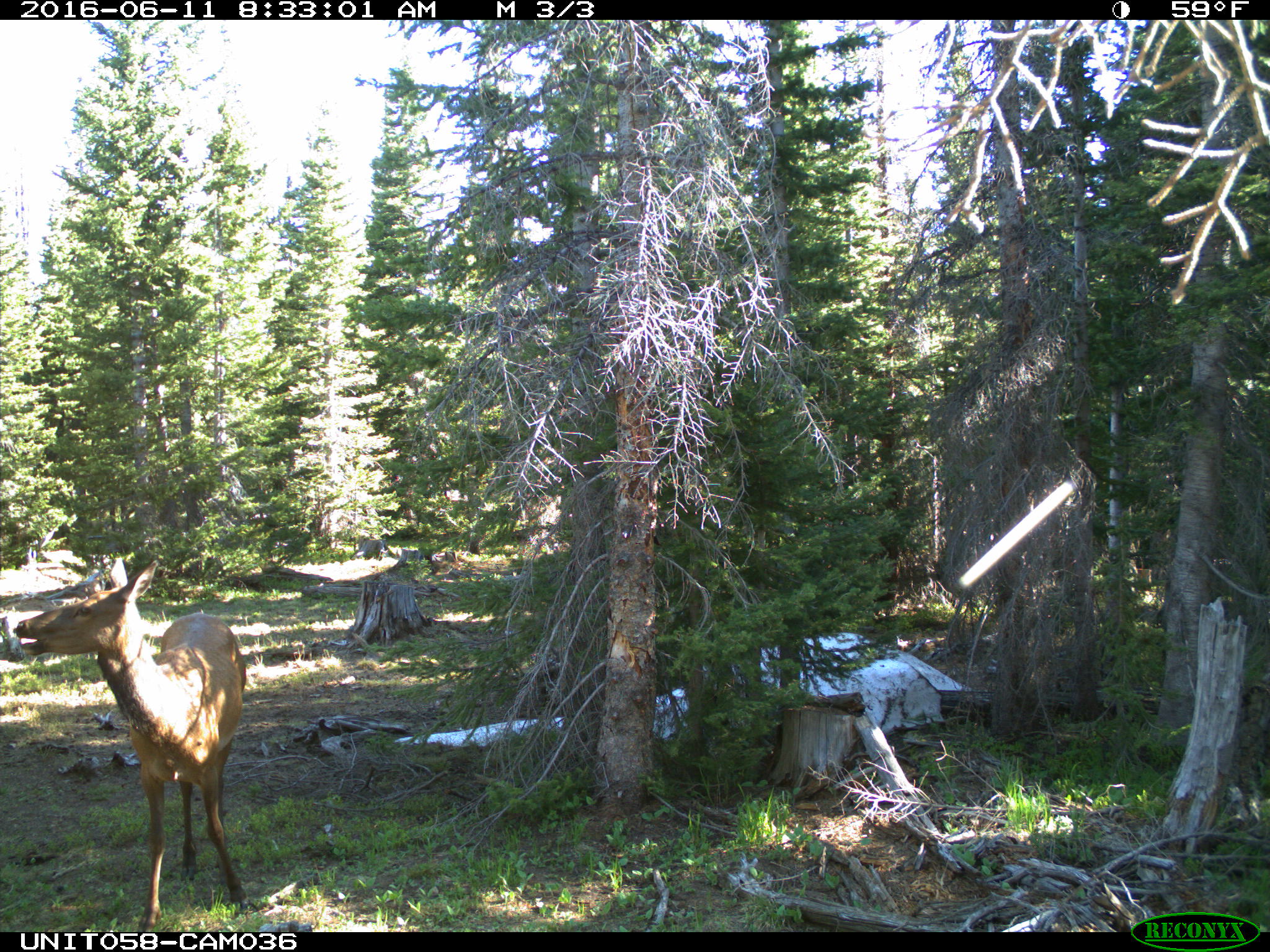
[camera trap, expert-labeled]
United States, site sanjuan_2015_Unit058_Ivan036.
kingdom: Animalia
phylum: Chordata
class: Mammalia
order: Artiodactyla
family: Cervidae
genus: Cervus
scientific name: Cervus elaphus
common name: red deer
Cervus elaphus (red deer).